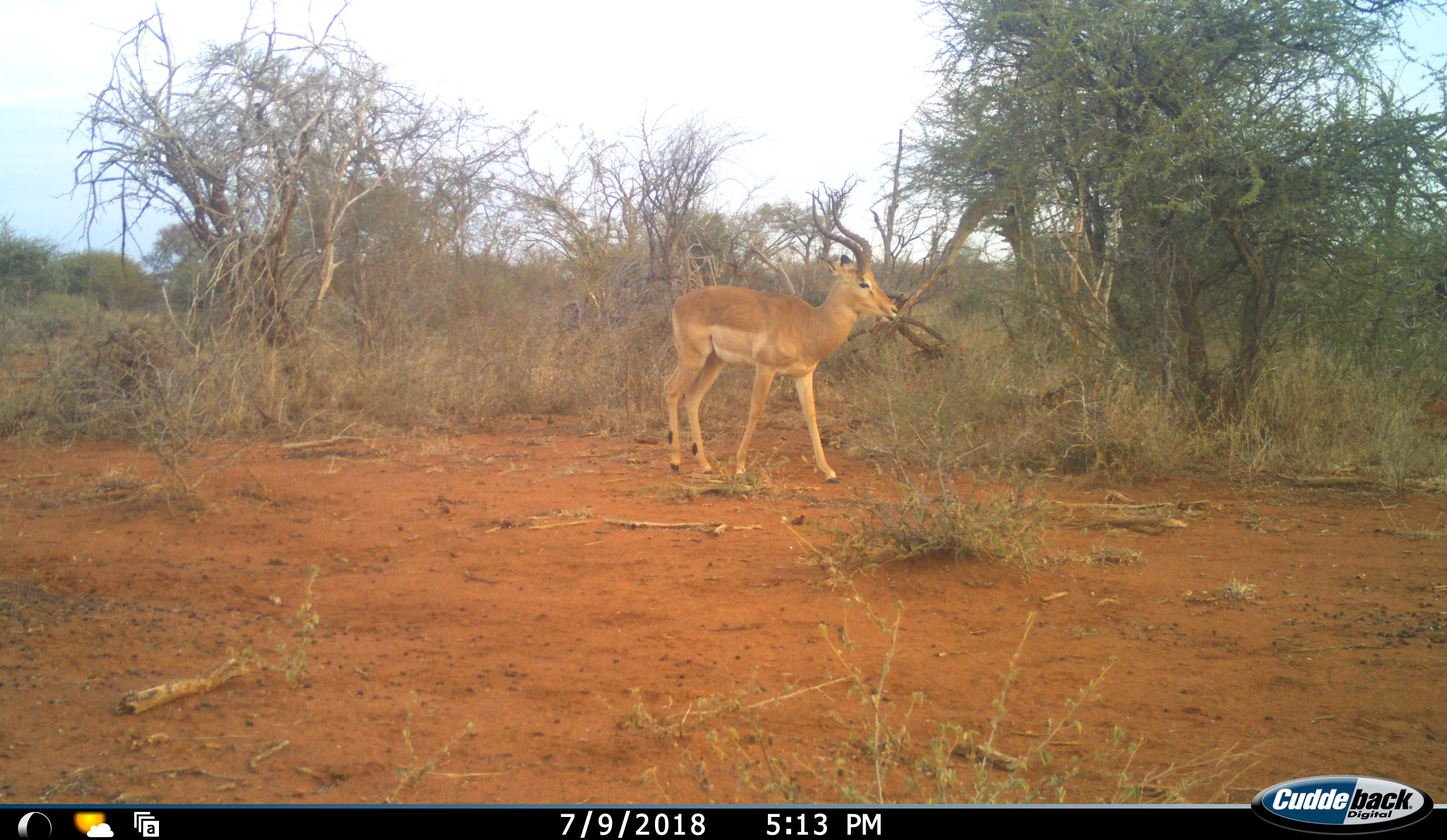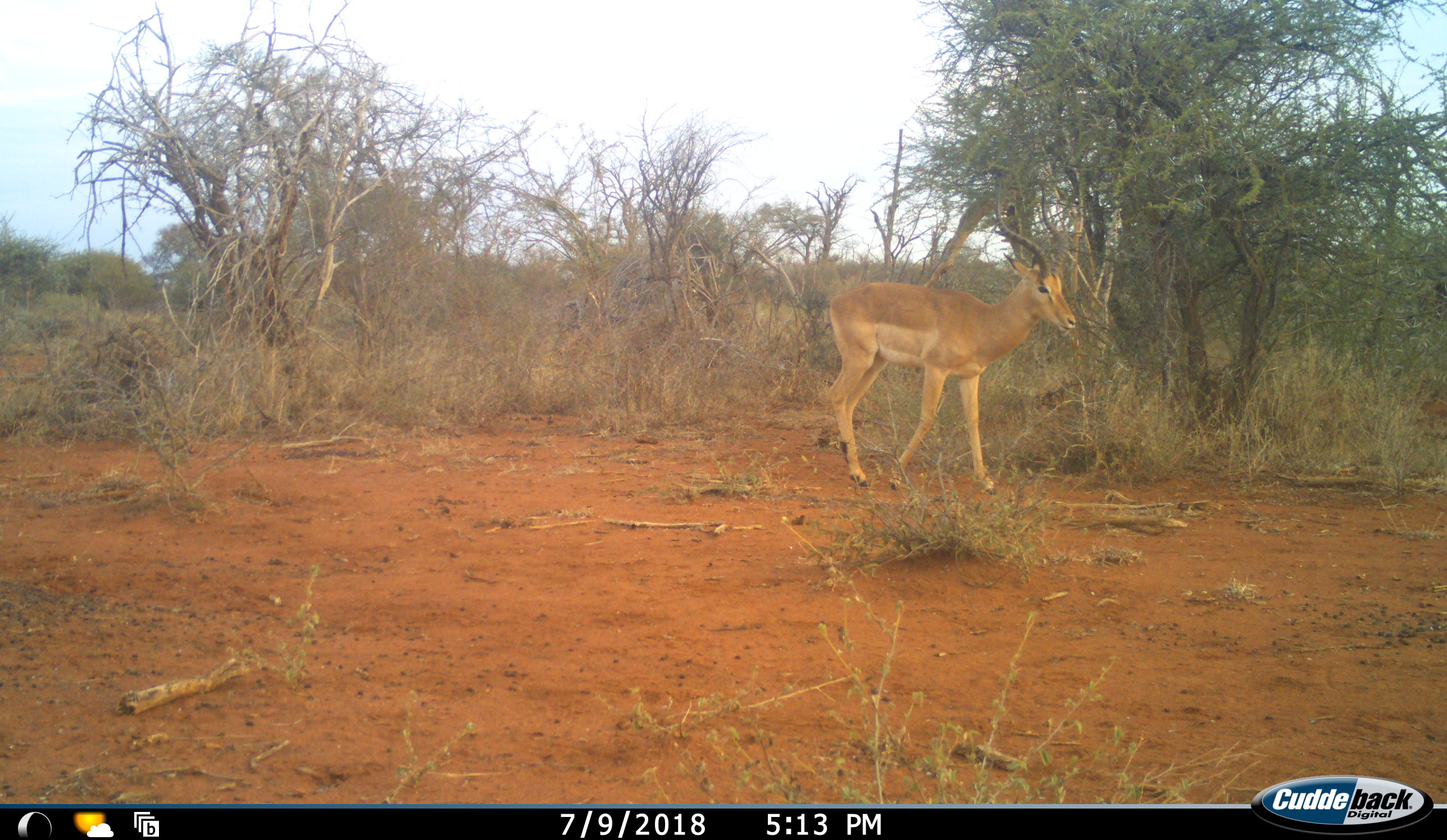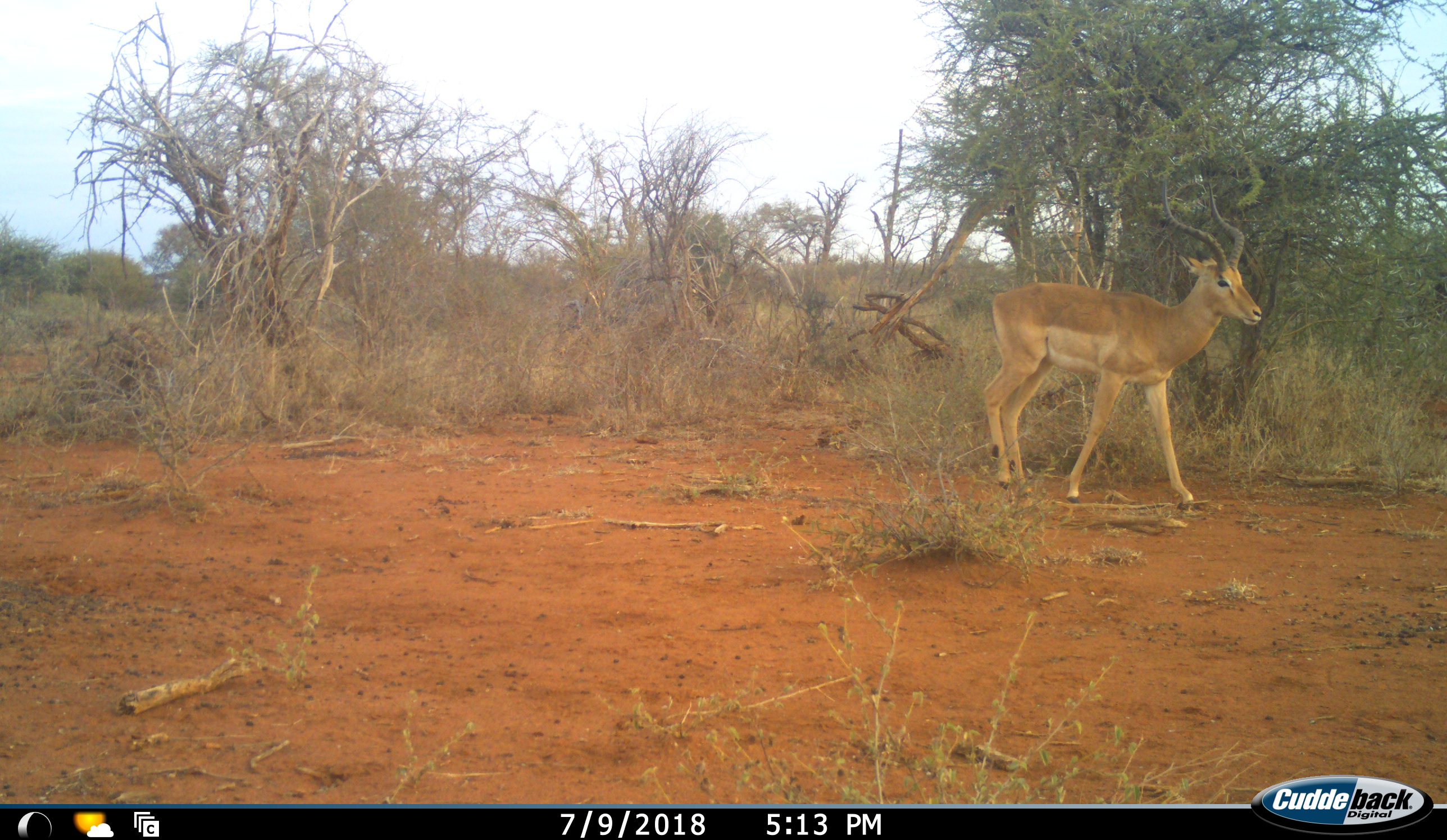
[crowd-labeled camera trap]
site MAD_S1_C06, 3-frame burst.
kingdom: Animalia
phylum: Chordata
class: Mammalia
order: Artiodactyla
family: Bovidae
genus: Aepyceros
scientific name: Aepyceros melampus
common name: impala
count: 1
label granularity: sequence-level